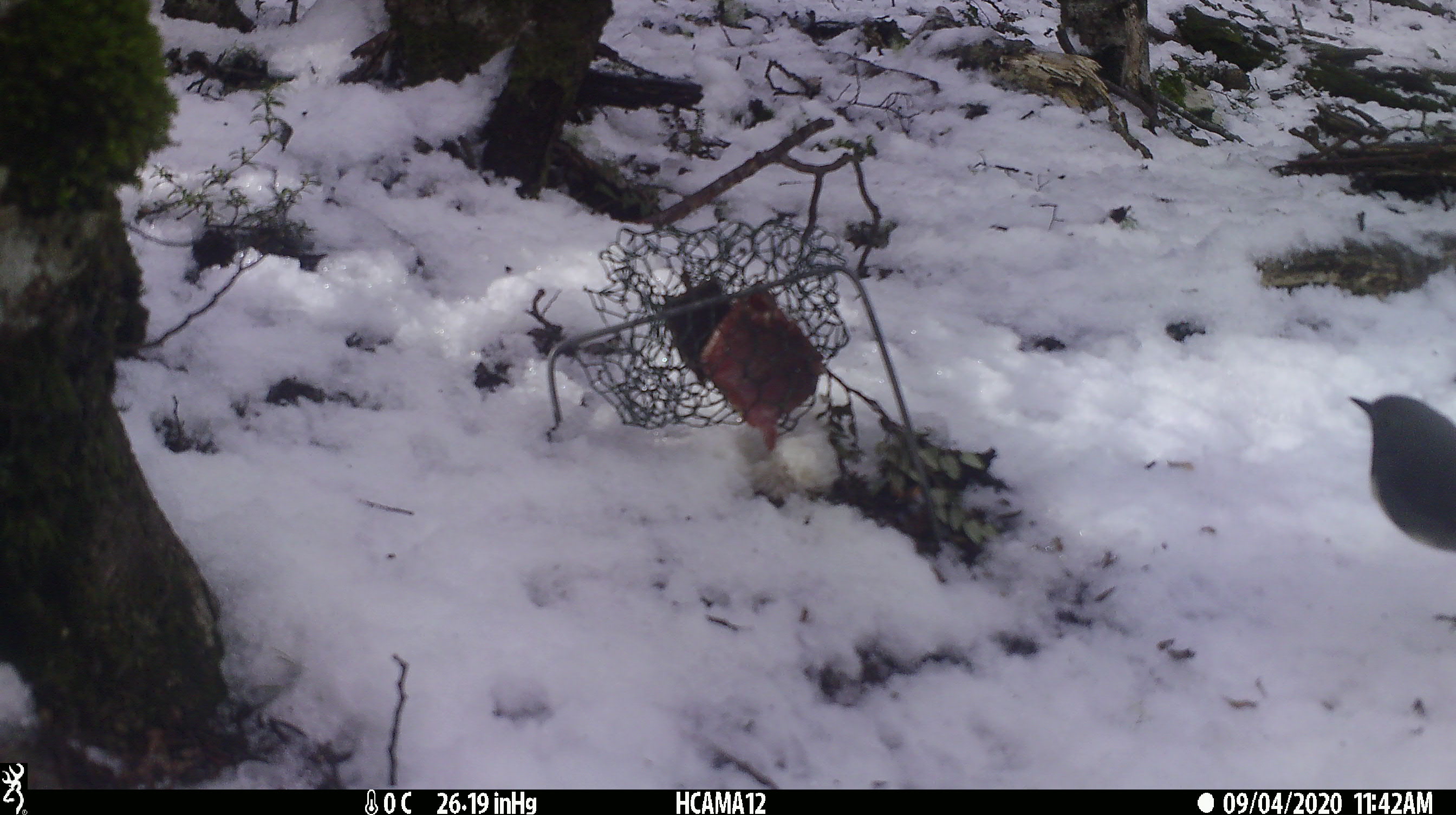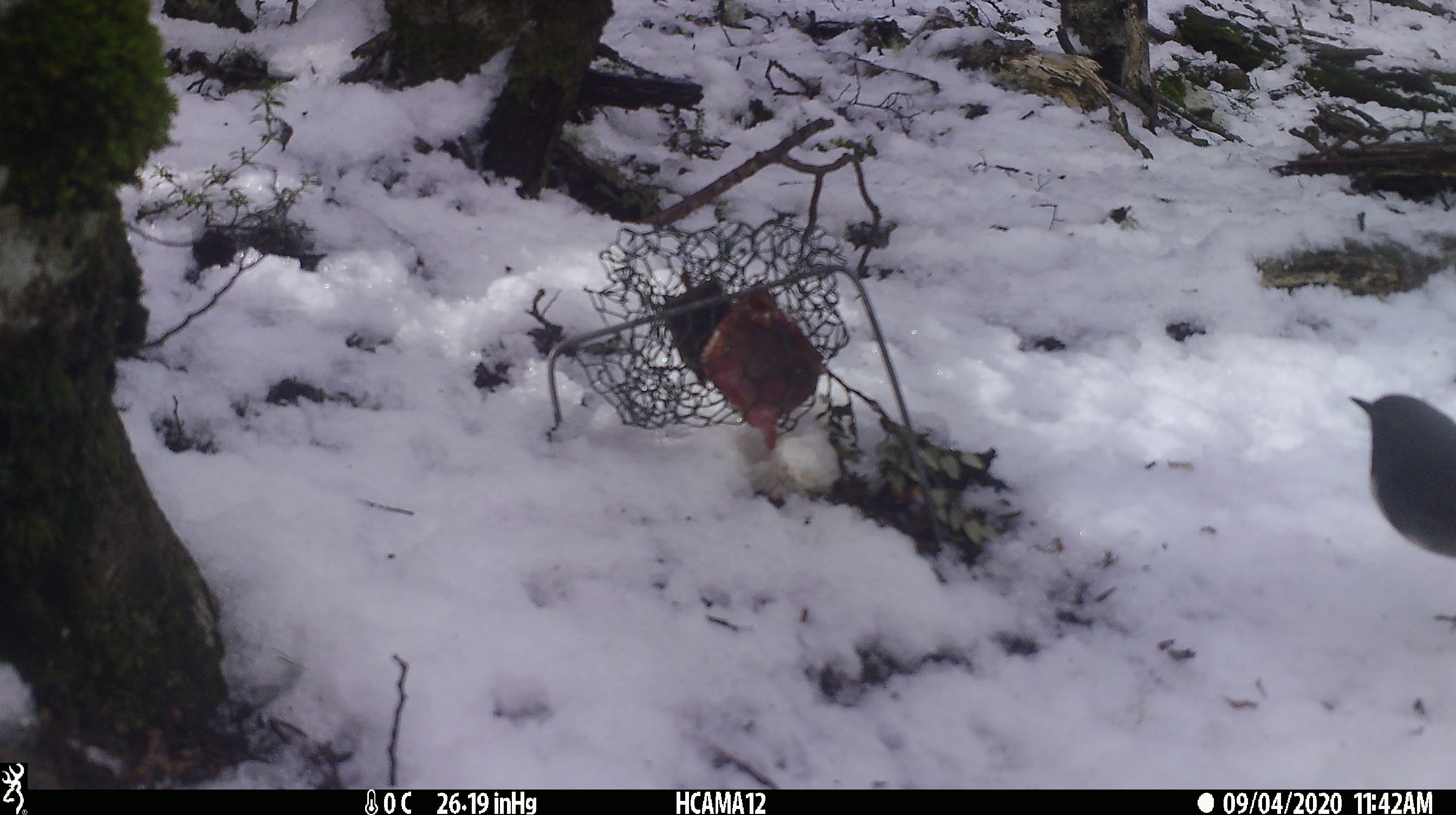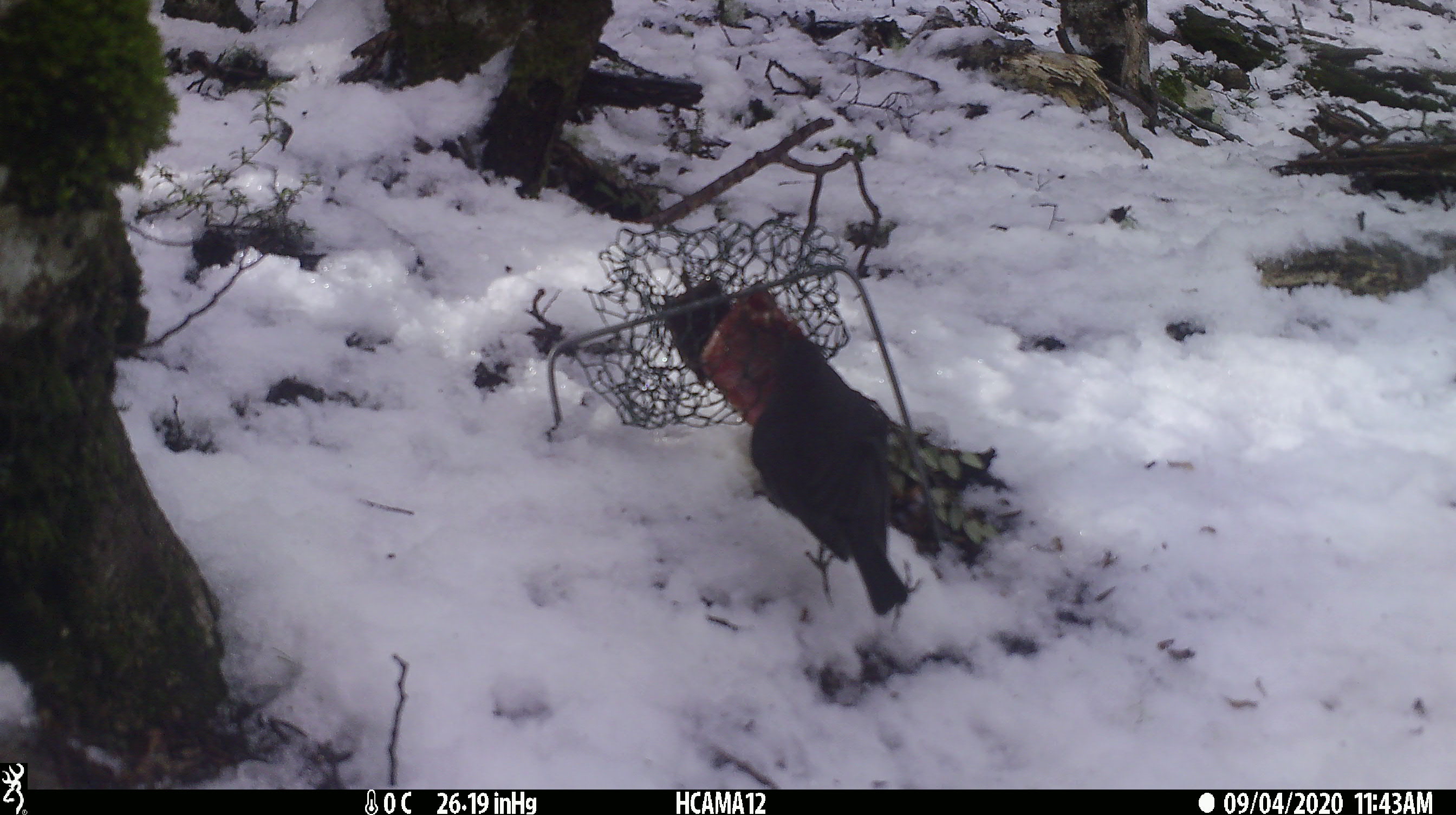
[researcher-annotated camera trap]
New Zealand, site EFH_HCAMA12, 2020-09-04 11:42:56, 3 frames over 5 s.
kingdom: Animalia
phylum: Chordata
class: Aves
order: Passeriformes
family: Petroicidae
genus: Petroica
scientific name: Petroica australis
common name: new zealand robin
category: robin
Robin (new zealand robin) (Petroica australis).